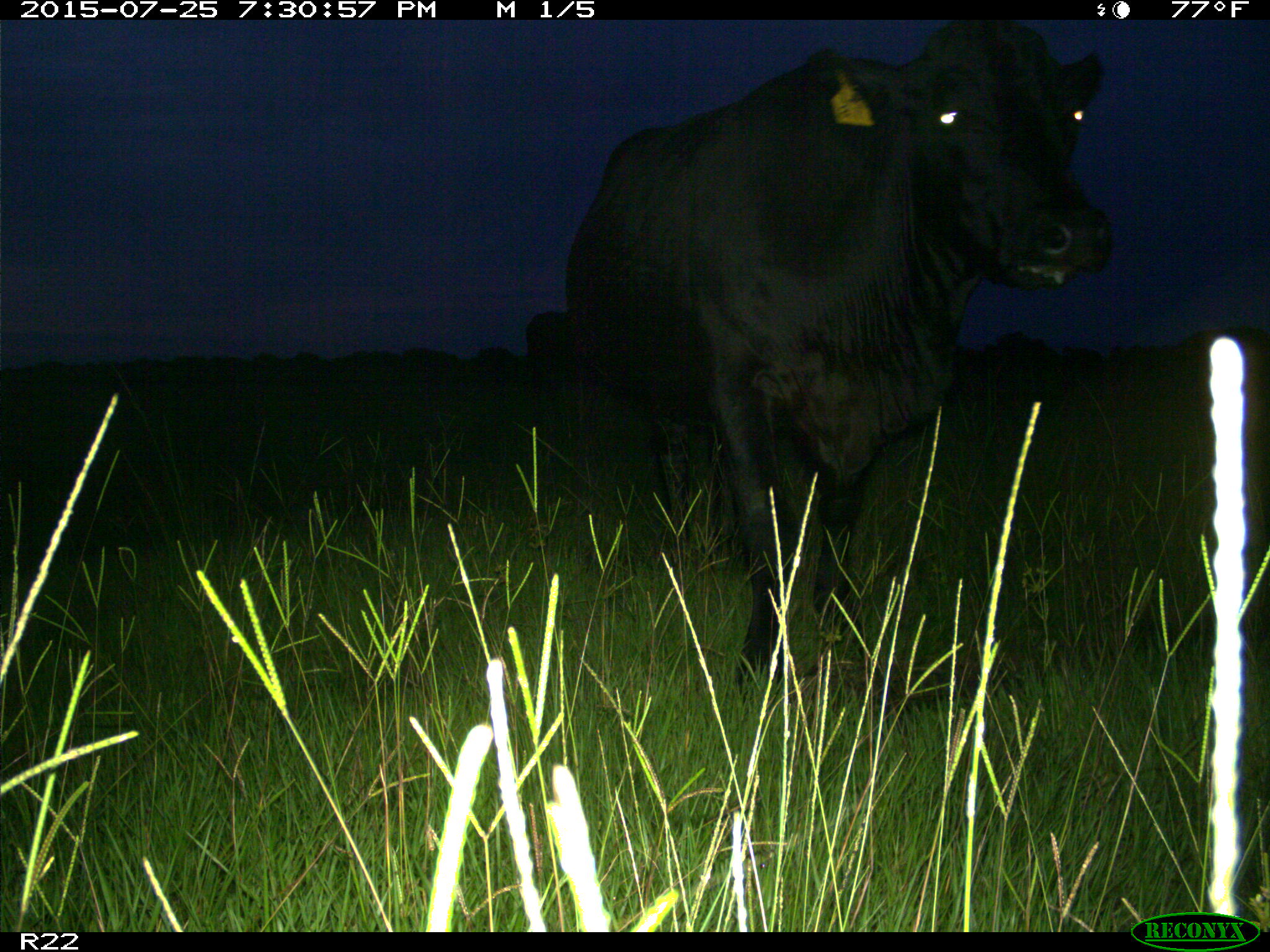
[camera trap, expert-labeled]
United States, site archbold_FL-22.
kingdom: Animalia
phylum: Chordata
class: Mammalia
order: Artiodactyla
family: Bovidae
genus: Bos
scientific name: Bos taurus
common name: domestic cow